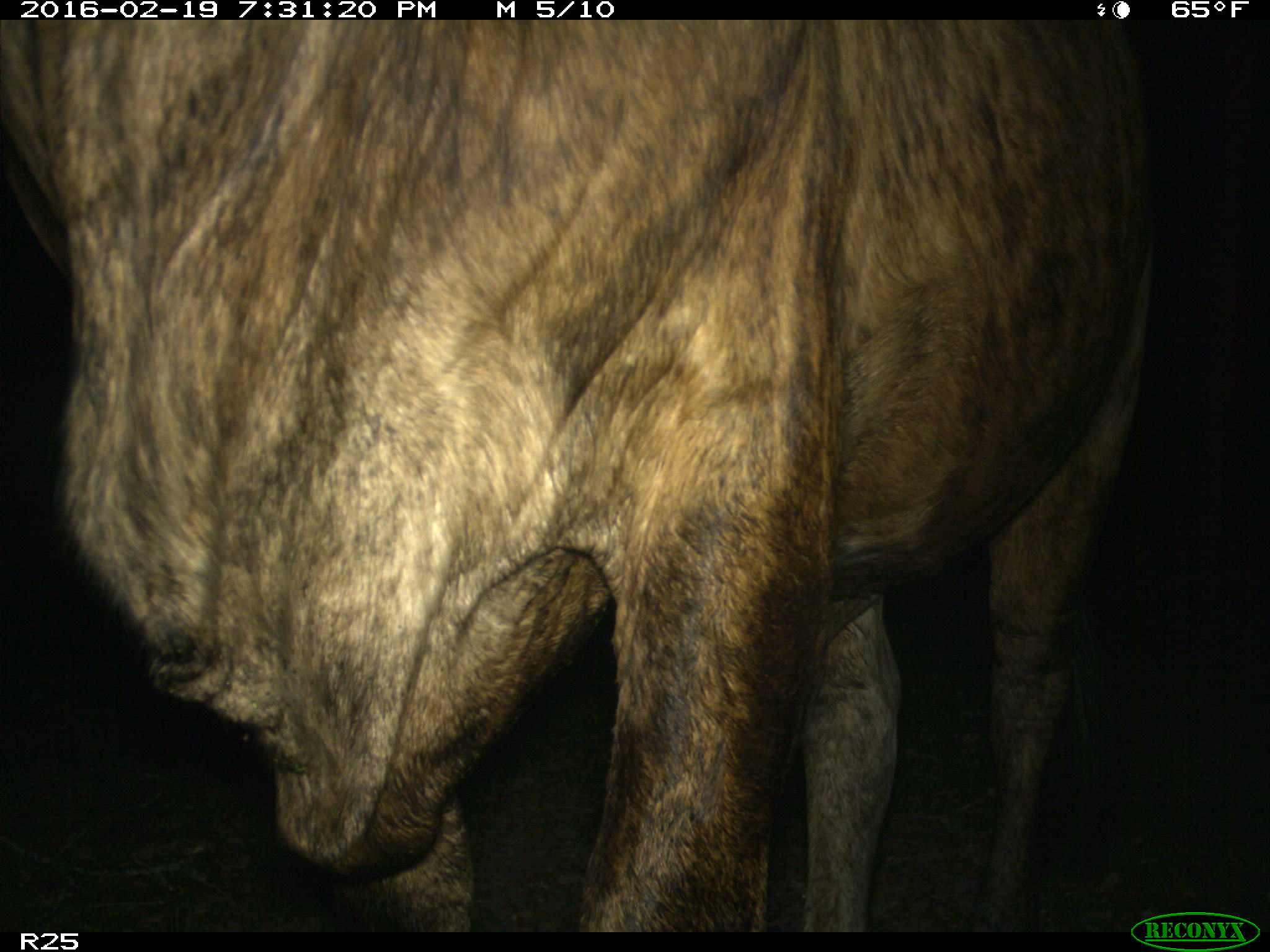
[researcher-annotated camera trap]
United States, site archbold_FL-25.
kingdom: Animalia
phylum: Chordata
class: Mammalia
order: Artiodactyla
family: Bovidae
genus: Bos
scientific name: Bos taurus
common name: domestic cow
Bos taurus (domestic cow).